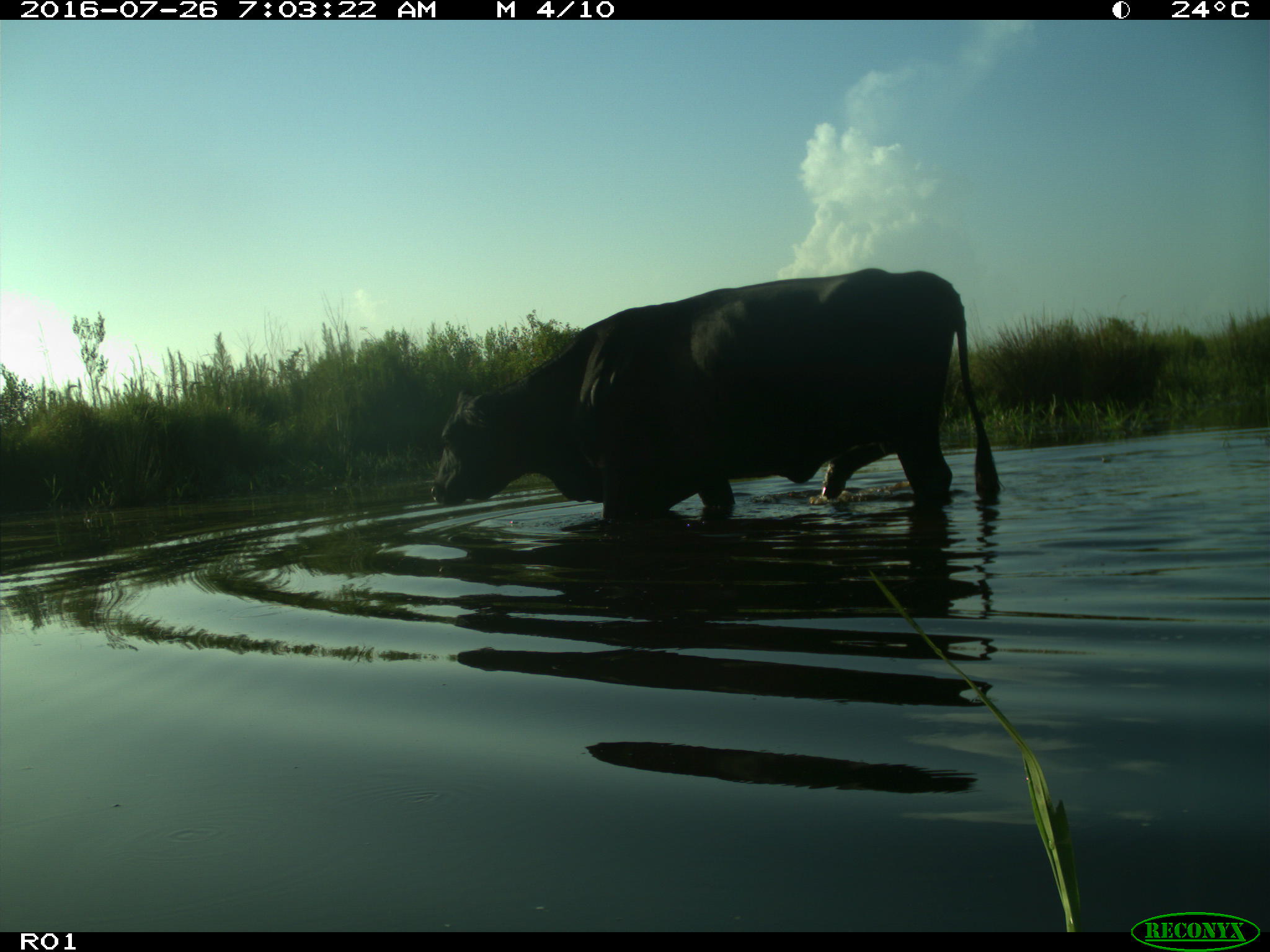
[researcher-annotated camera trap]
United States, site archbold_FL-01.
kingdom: Animalia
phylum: Chordata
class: Mammalia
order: Artiodactyla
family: Bovidae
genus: Bos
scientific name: Bos taurus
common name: domestic cow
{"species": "Bos taurus (domestic cow)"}